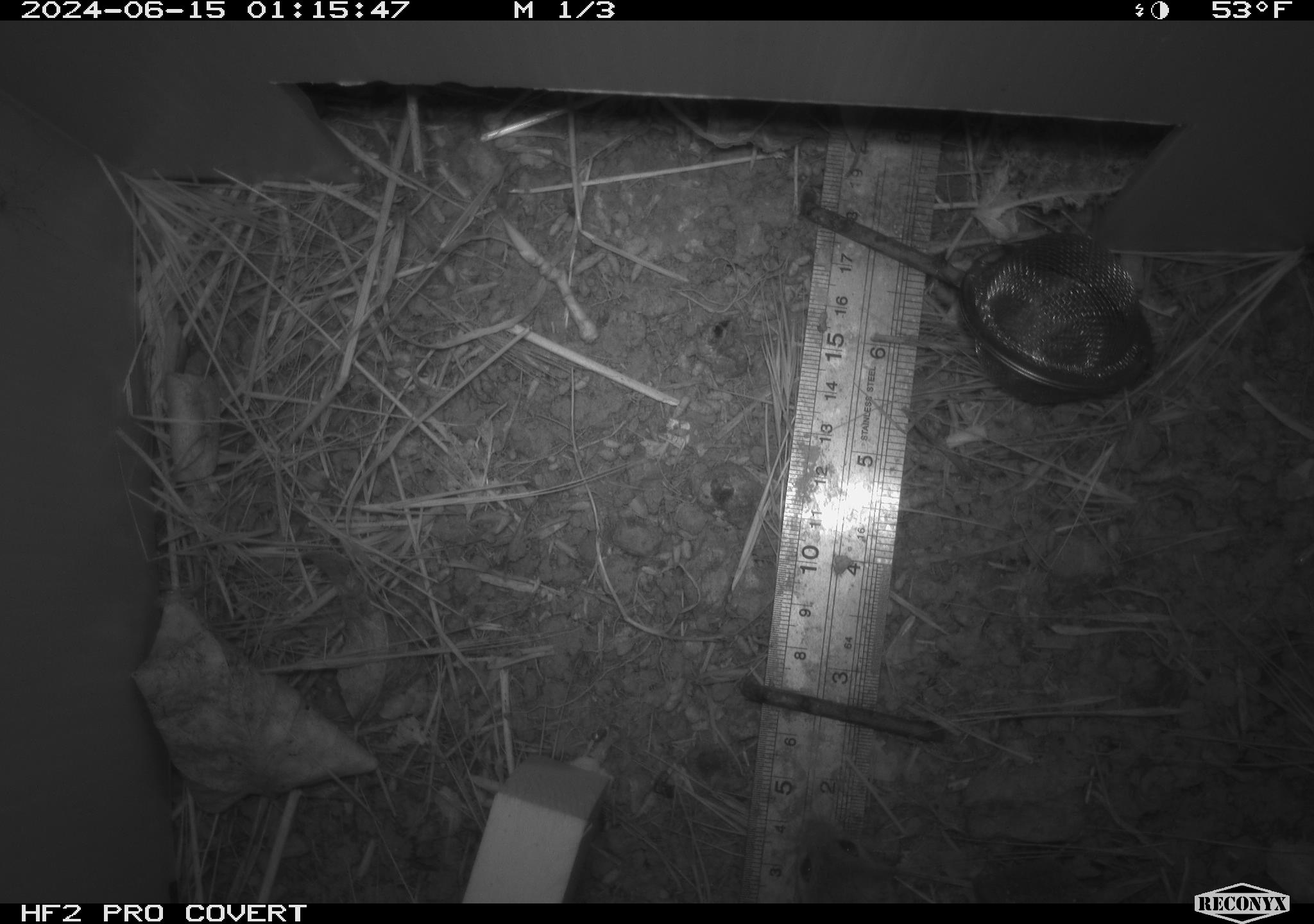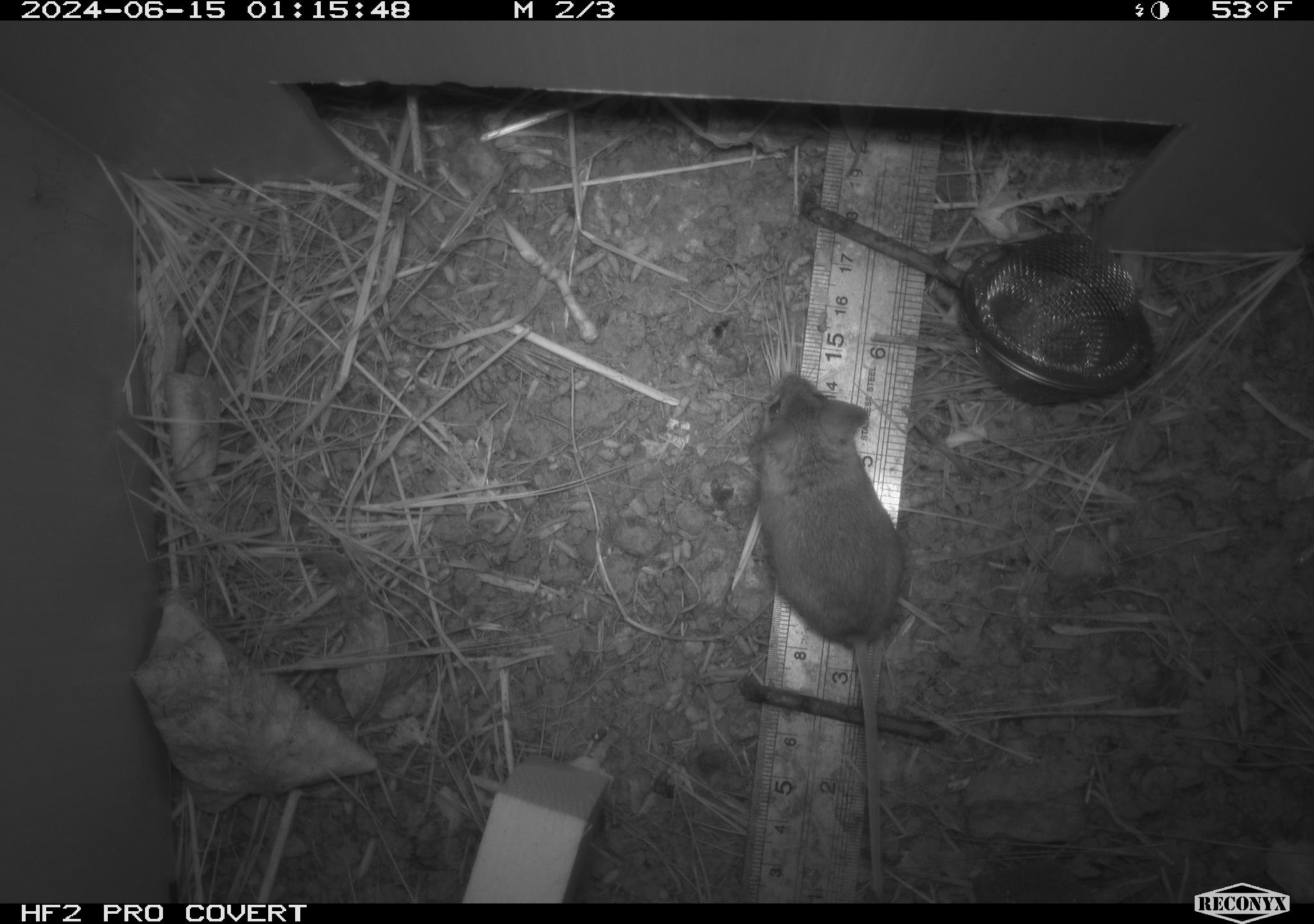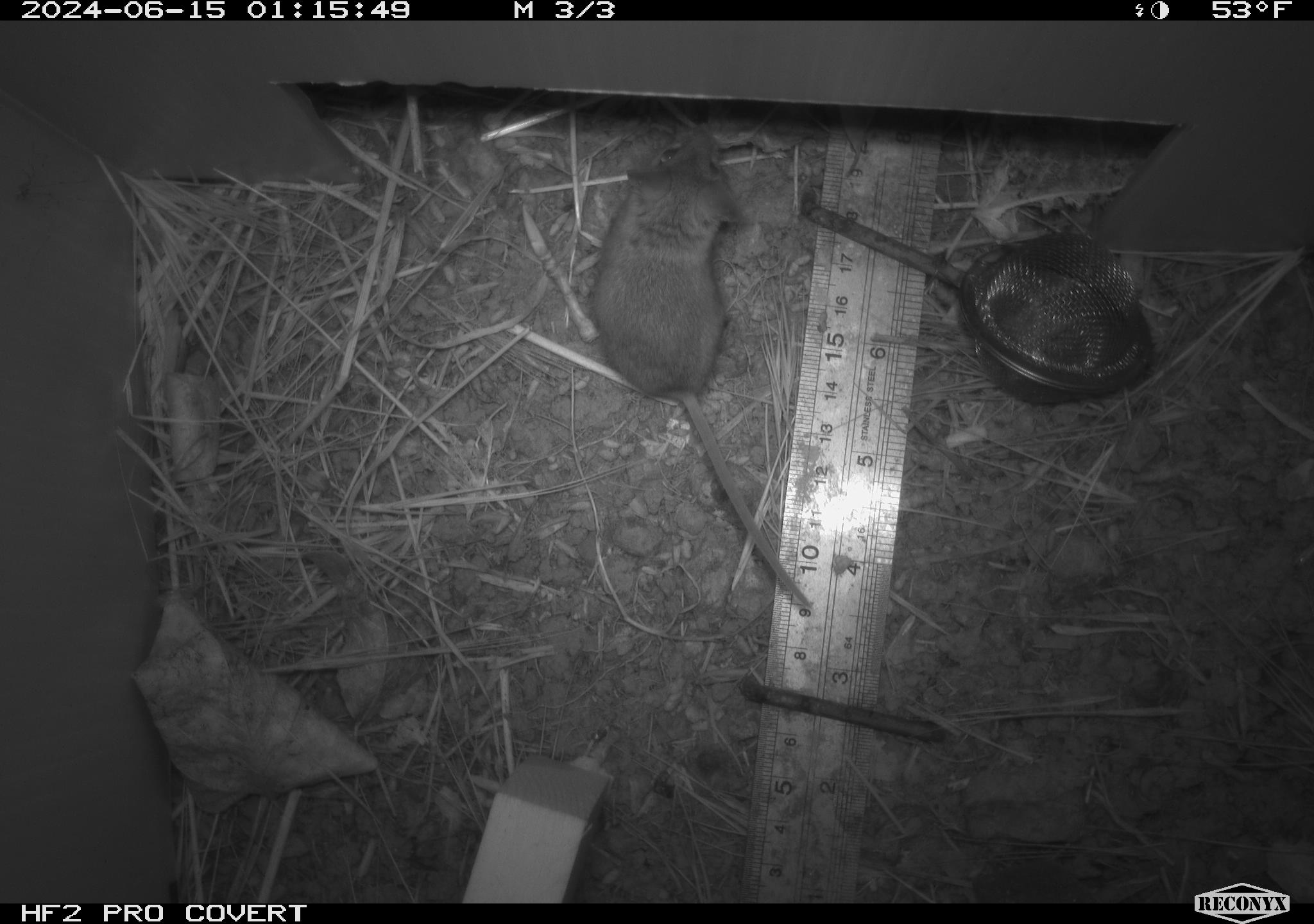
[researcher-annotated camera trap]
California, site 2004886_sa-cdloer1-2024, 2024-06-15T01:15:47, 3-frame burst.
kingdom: Animalia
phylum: Chordata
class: Mammalia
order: Rodentia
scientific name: Rodentia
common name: mouse species